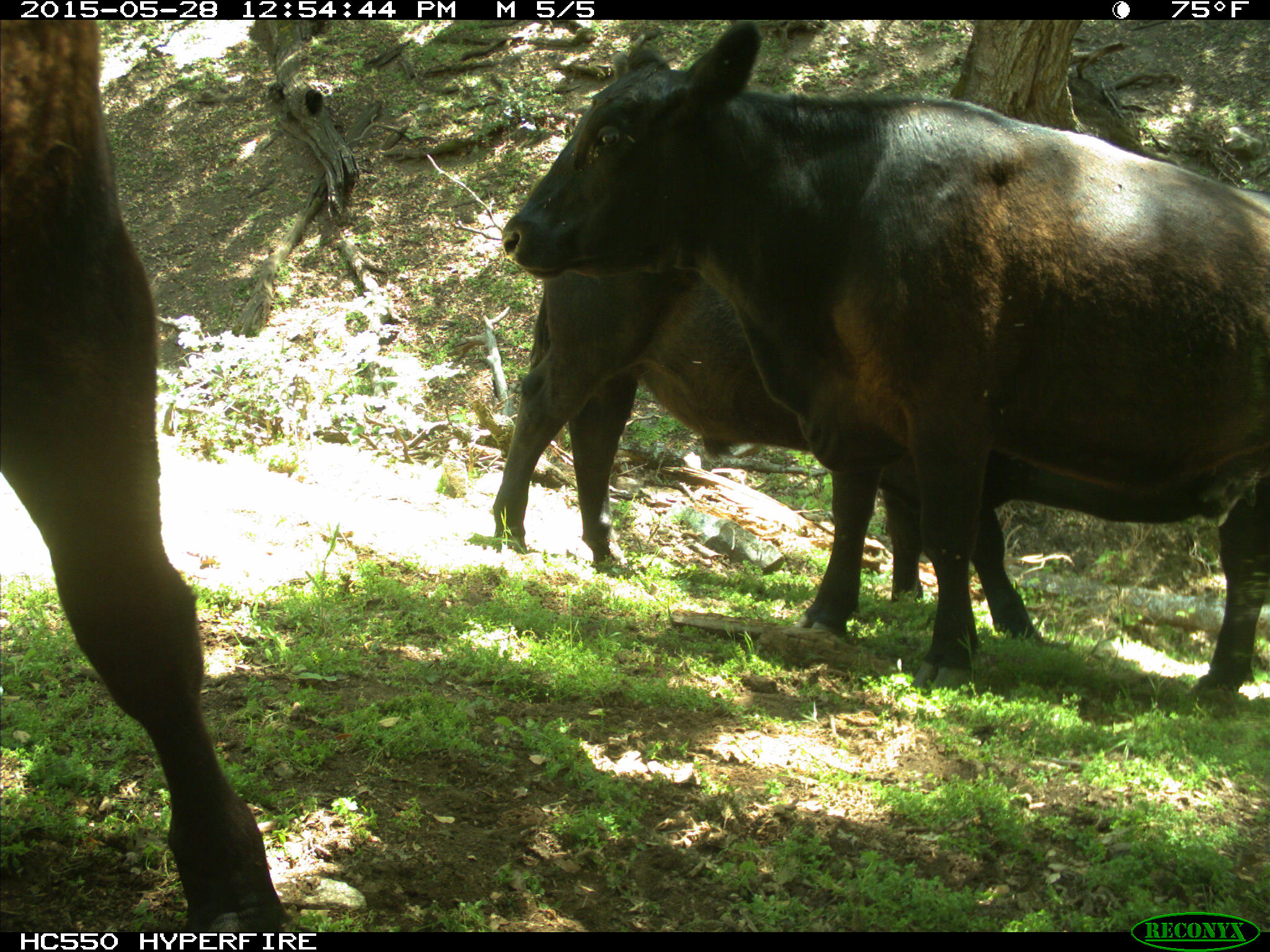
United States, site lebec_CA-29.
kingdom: Animalia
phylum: Chordata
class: Mammalia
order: Artiodactyla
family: Bovidae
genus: Bos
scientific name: Bos taurus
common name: domestic cow